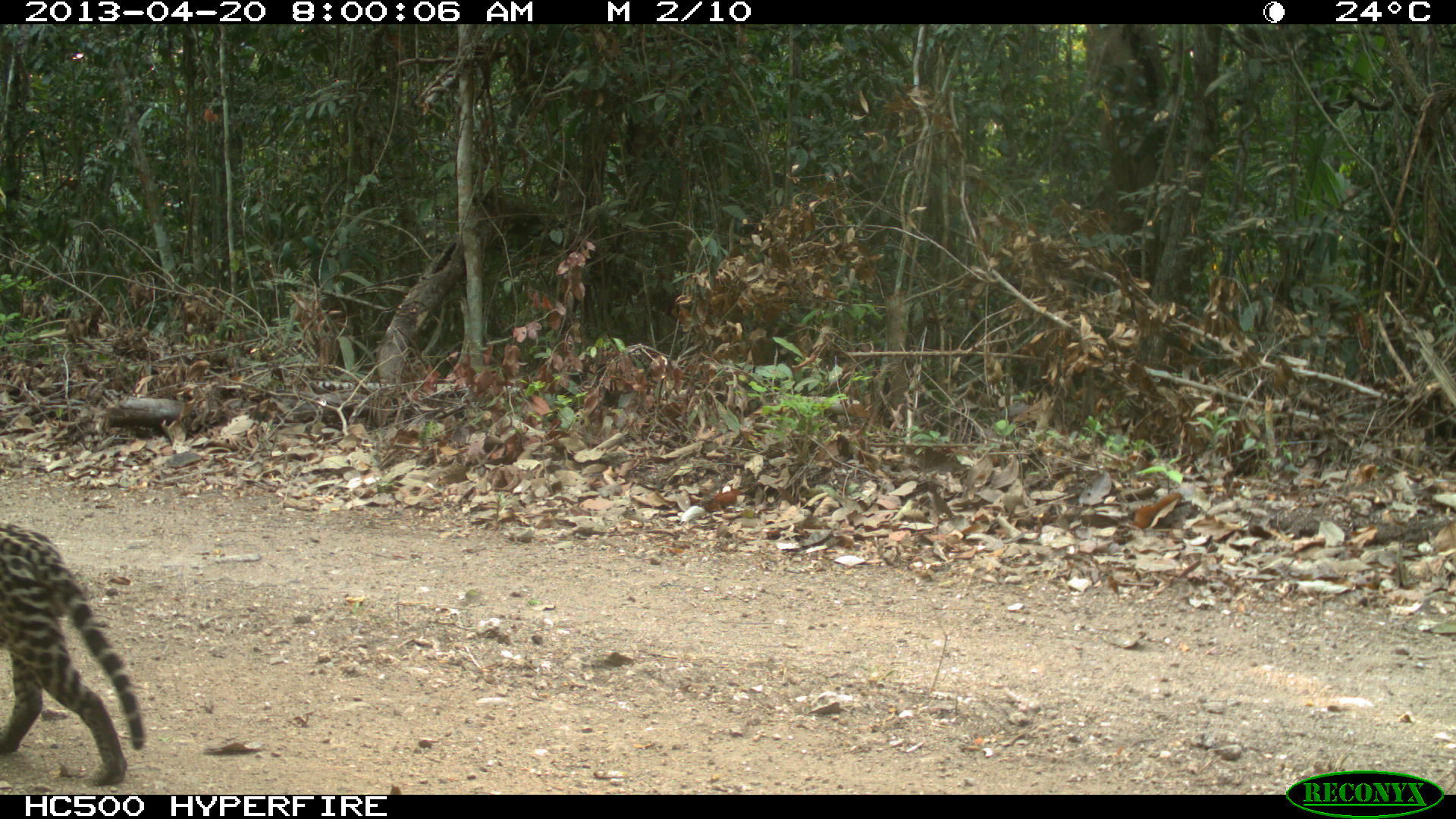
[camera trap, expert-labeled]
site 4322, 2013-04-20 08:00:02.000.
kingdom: Animalia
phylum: Chordata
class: Mammalia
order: Carnivora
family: Felidae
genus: Leopardus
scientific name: Leopardus pardalis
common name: ocelot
Leopardus pardalis (ocelot), count 1.